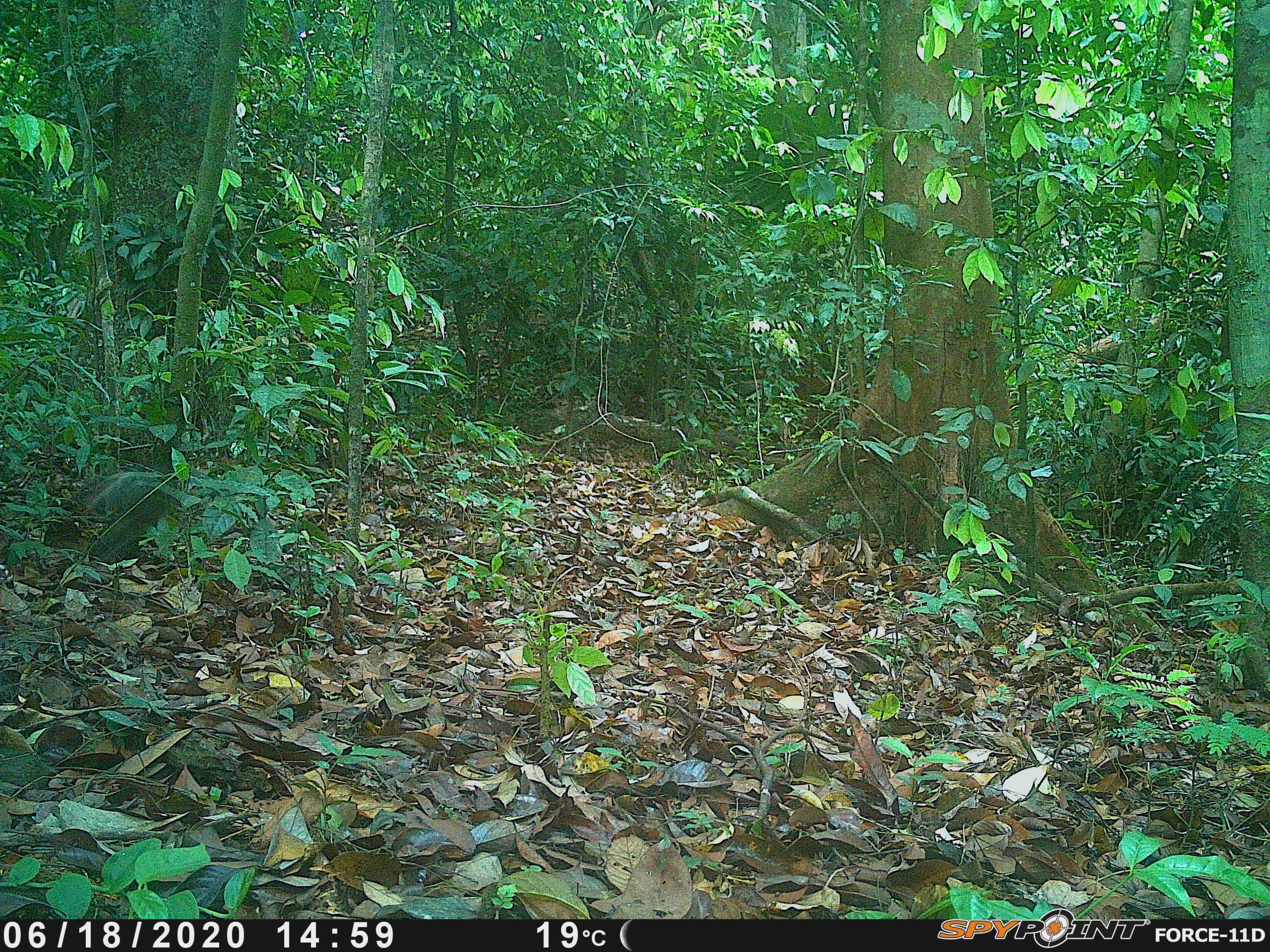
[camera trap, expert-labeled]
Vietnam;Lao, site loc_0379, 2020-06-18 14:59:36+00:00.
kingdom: Animalia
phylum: Chordata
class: Aves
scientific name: Aves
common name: bird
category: unidentified bird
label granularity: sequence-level